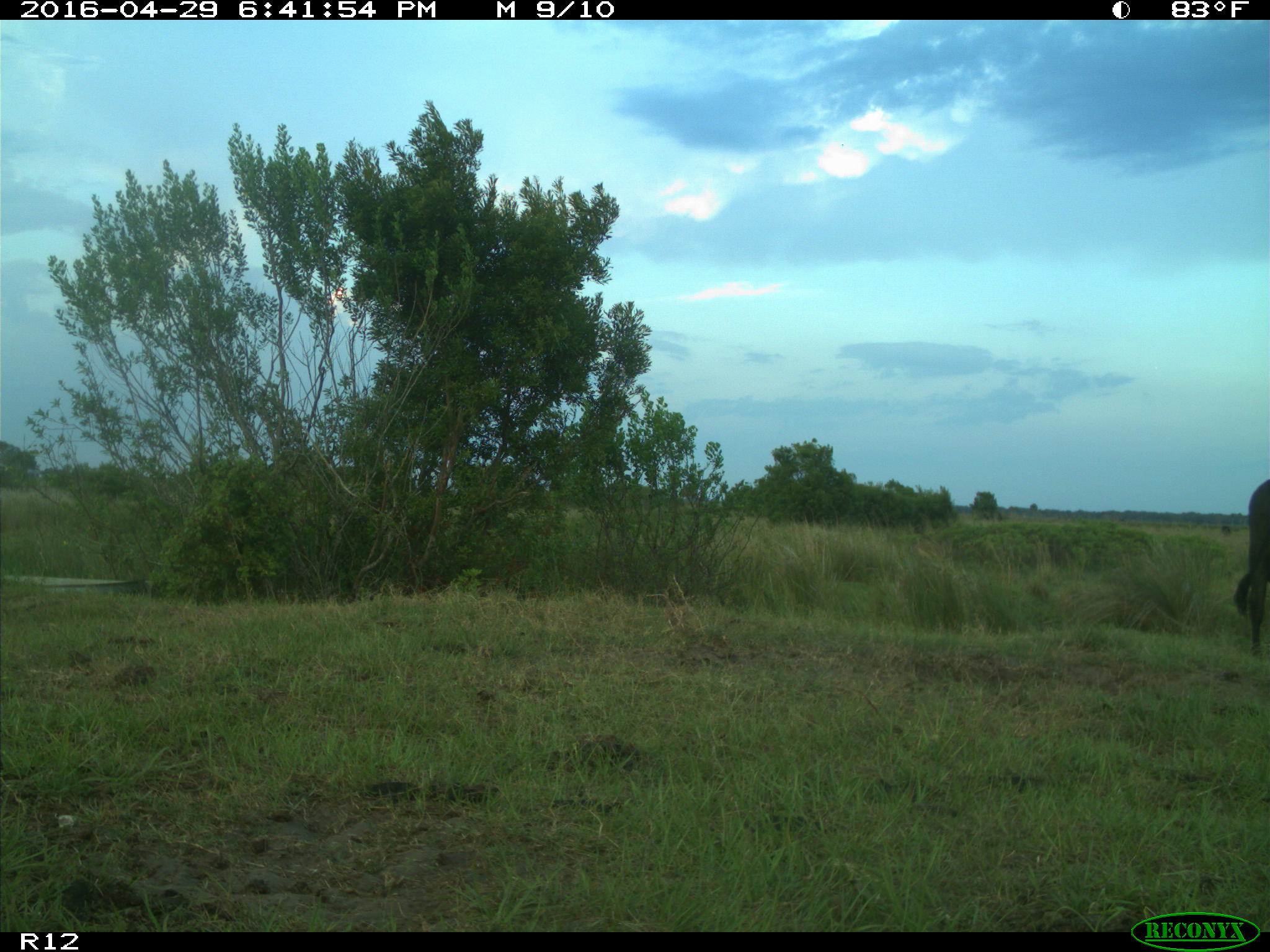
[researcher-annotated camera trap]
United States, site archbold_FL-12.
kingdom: Animalia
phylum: Chordata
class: Mammalia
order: Artiodactyla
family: Bovidae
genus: Bos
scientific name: Bos taurus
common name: domestic cow